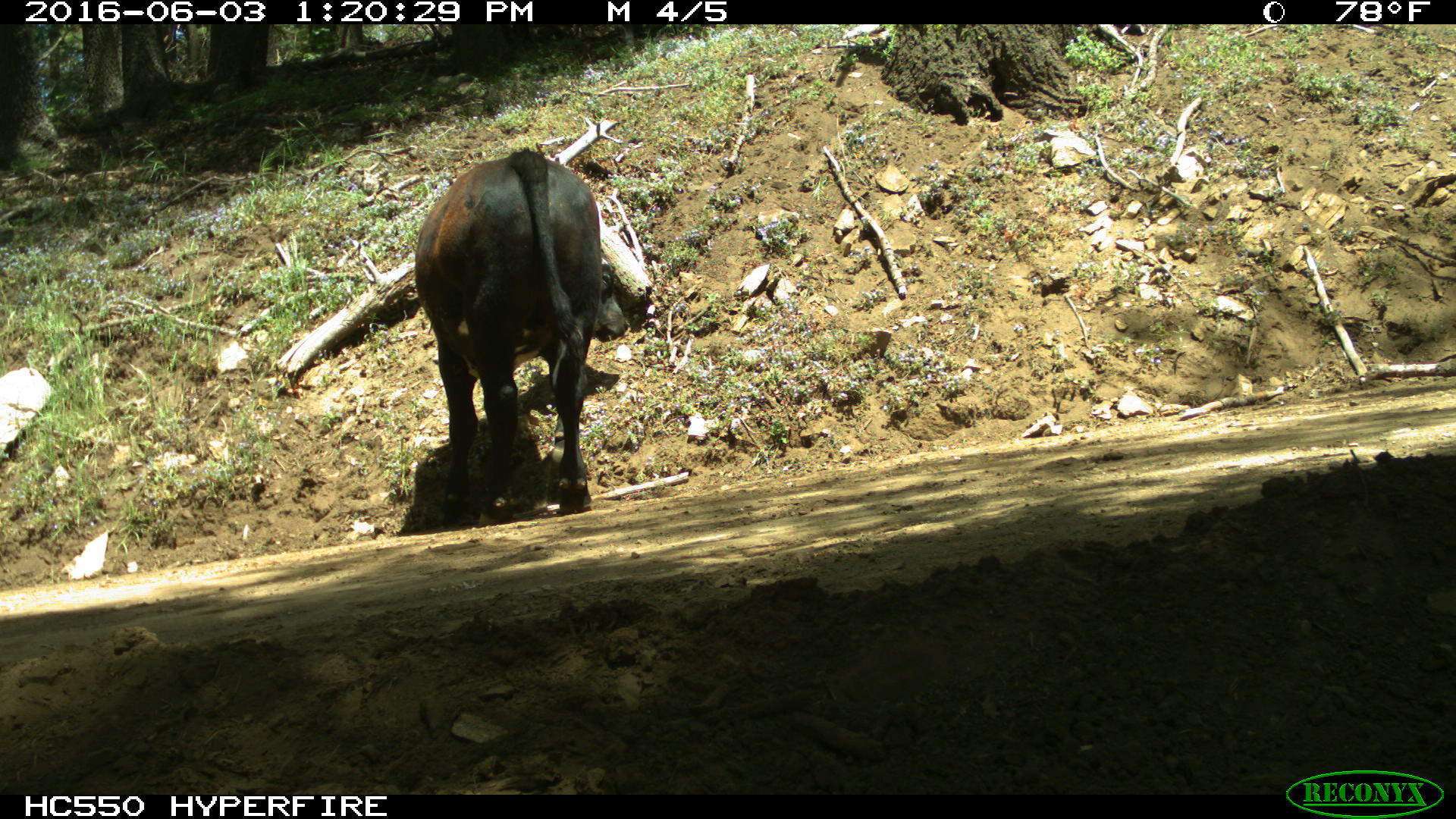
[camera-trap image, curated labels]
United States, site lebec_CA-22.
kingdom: Animalia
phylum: Chordata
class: Mammalia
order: Artiodactyla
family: Bovidae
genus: Bos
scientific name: Bos taurus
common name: domestic cow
Bos taurus (domestic cow).